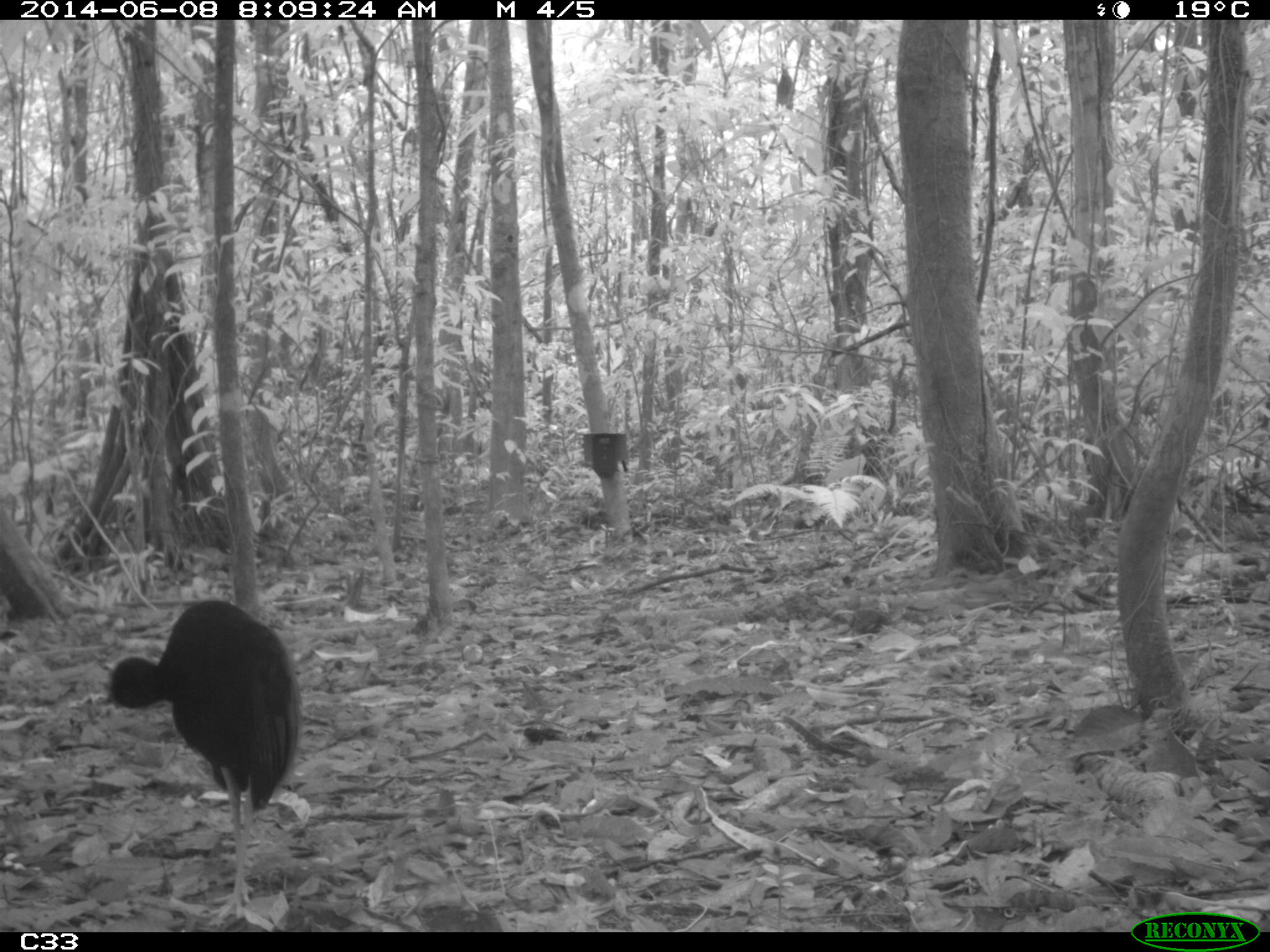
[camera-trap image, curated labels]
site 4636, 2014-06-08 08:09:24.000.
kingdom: Animalia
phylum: Chordata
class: Aves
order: Gruiformes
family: Psophiidae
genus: Psophia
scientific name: Psophia crepitans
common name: gray-winged trumpeter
Psophia crepitans (gray-winged trumpeter), count 2, age adult.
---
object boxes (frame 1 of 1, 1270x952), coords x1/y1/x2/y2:
psophia crepitans: 105/597/301/926